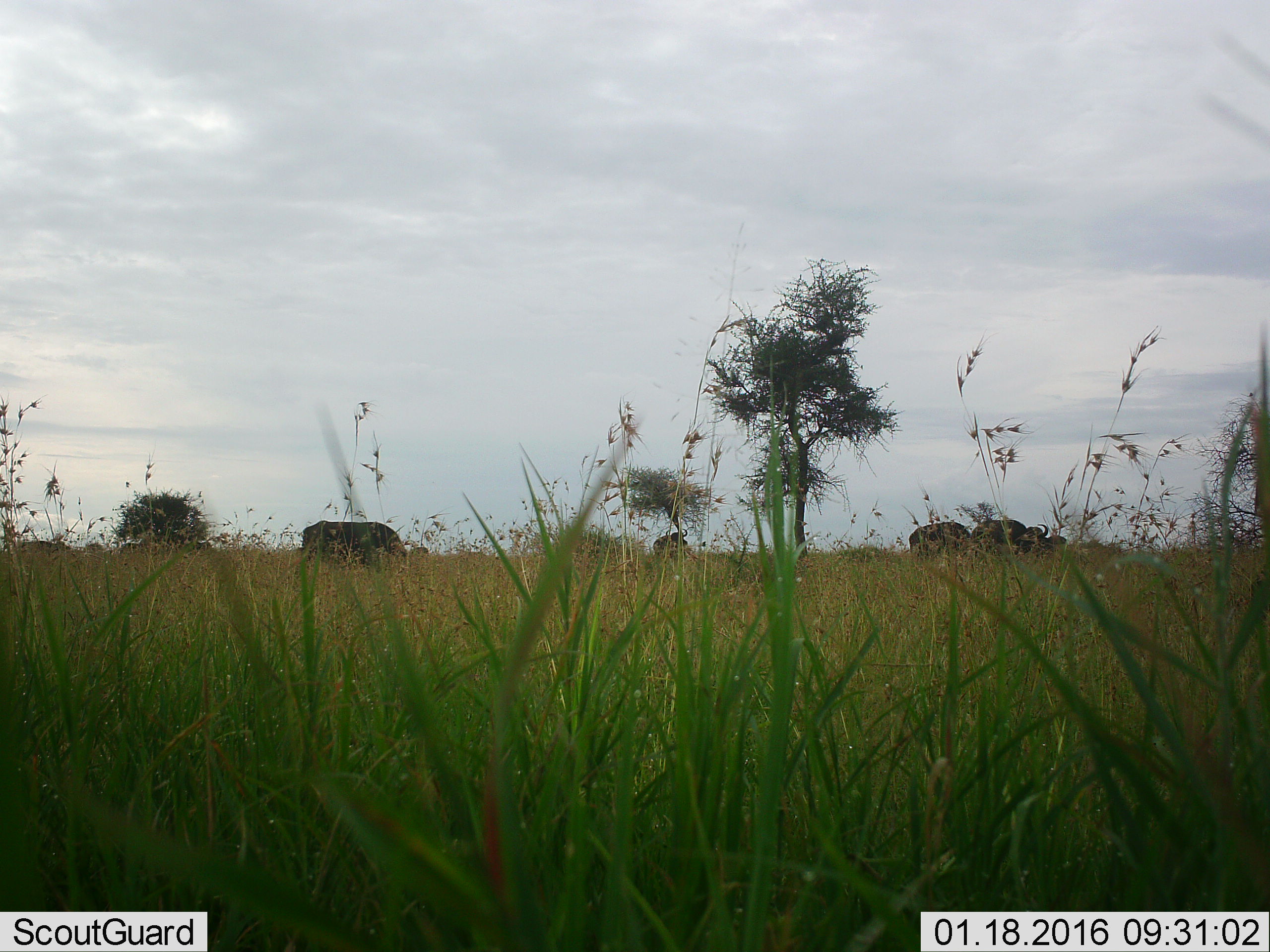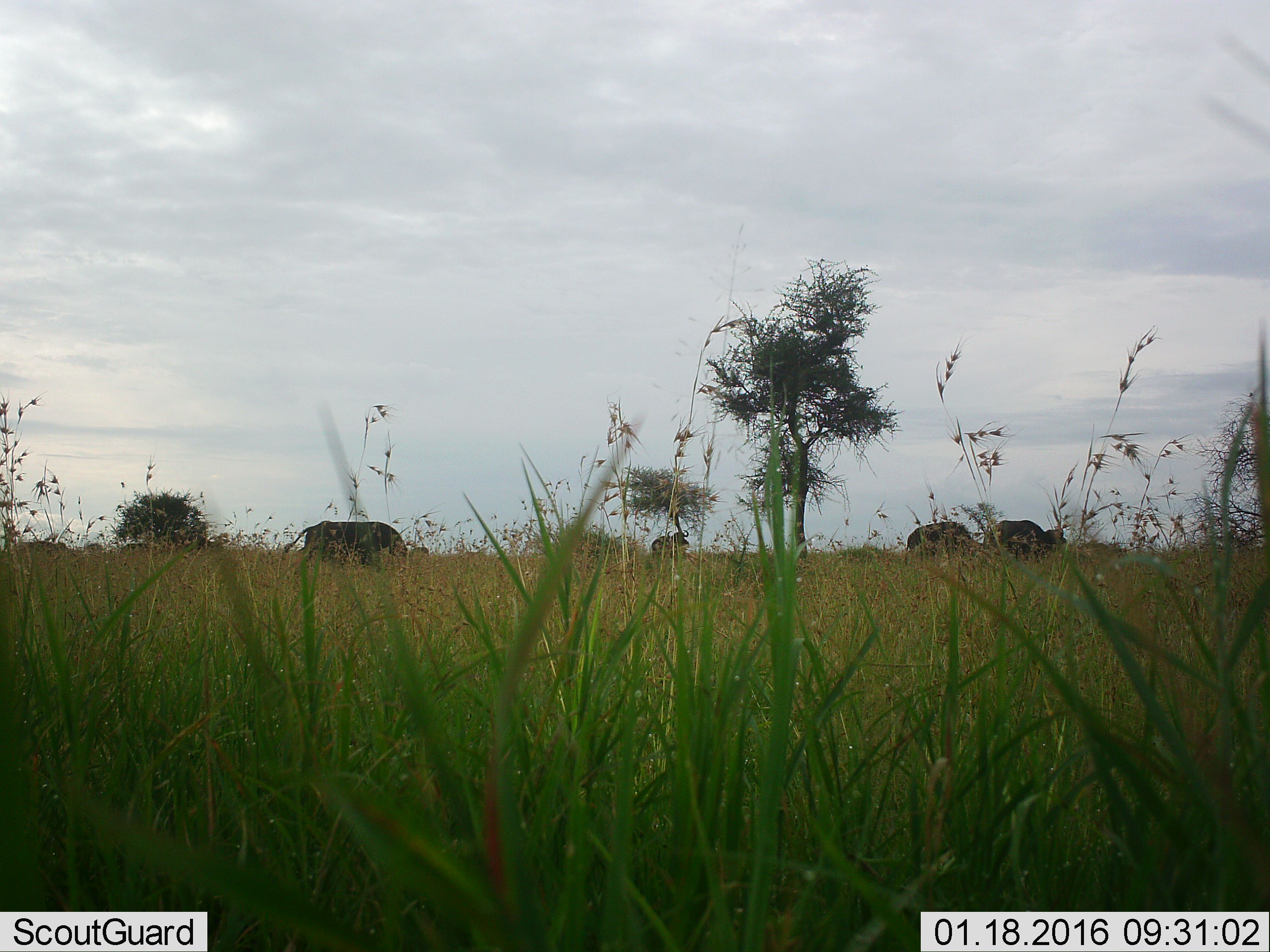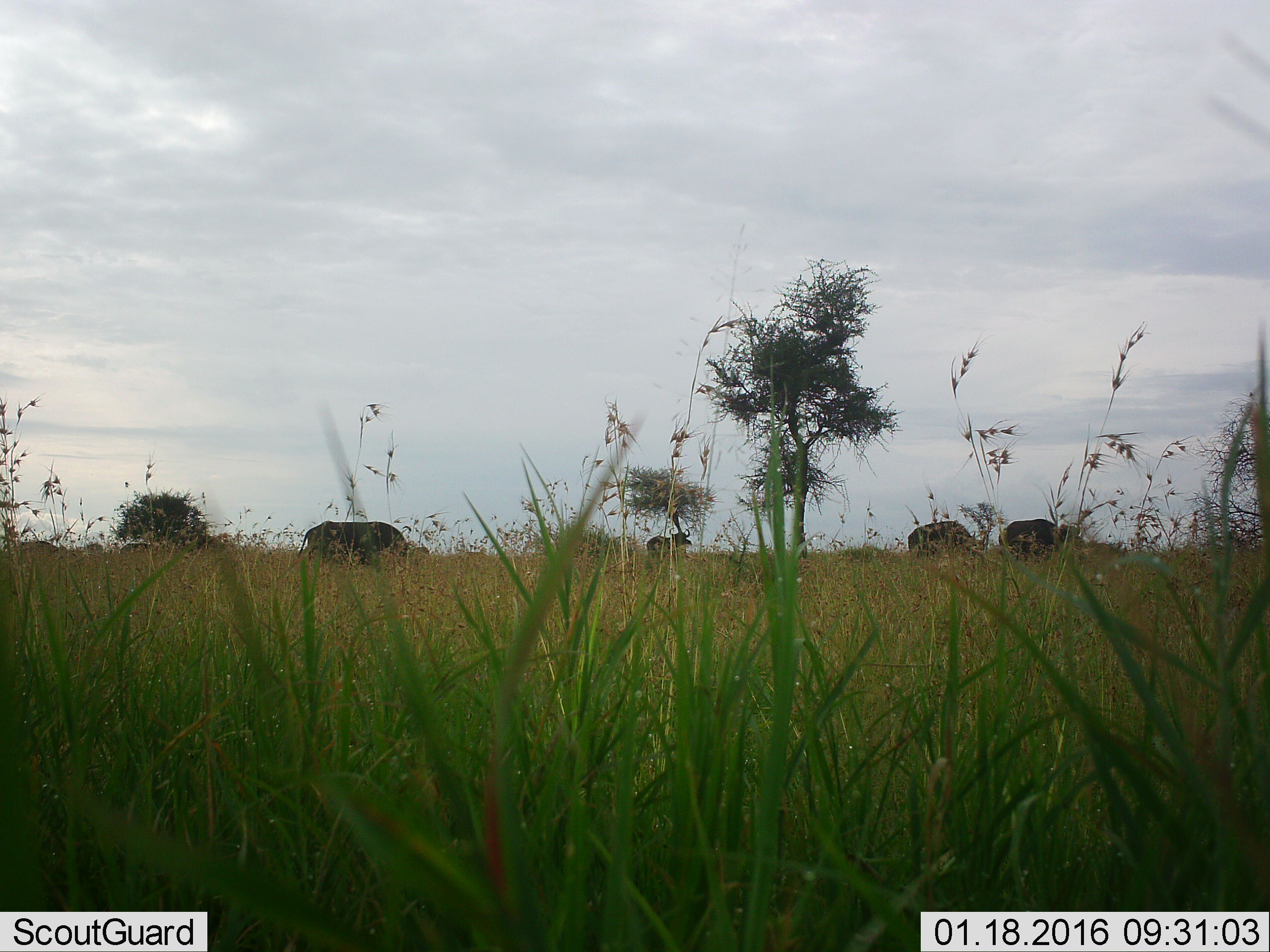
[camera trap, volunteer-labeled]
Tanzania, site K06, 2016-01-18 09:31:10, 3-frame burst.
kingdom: Animalia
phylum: Chordata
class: Mammalia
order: Artiodactyla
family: Bovidae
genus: Syncerus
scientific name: Syncerus caffer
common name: cape buffalo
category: buffalo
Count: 5.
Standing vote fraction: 44%.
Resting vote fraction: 0%.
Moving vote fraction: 22%.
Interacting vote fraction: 0%.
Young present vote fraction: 0%.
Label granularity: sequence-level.